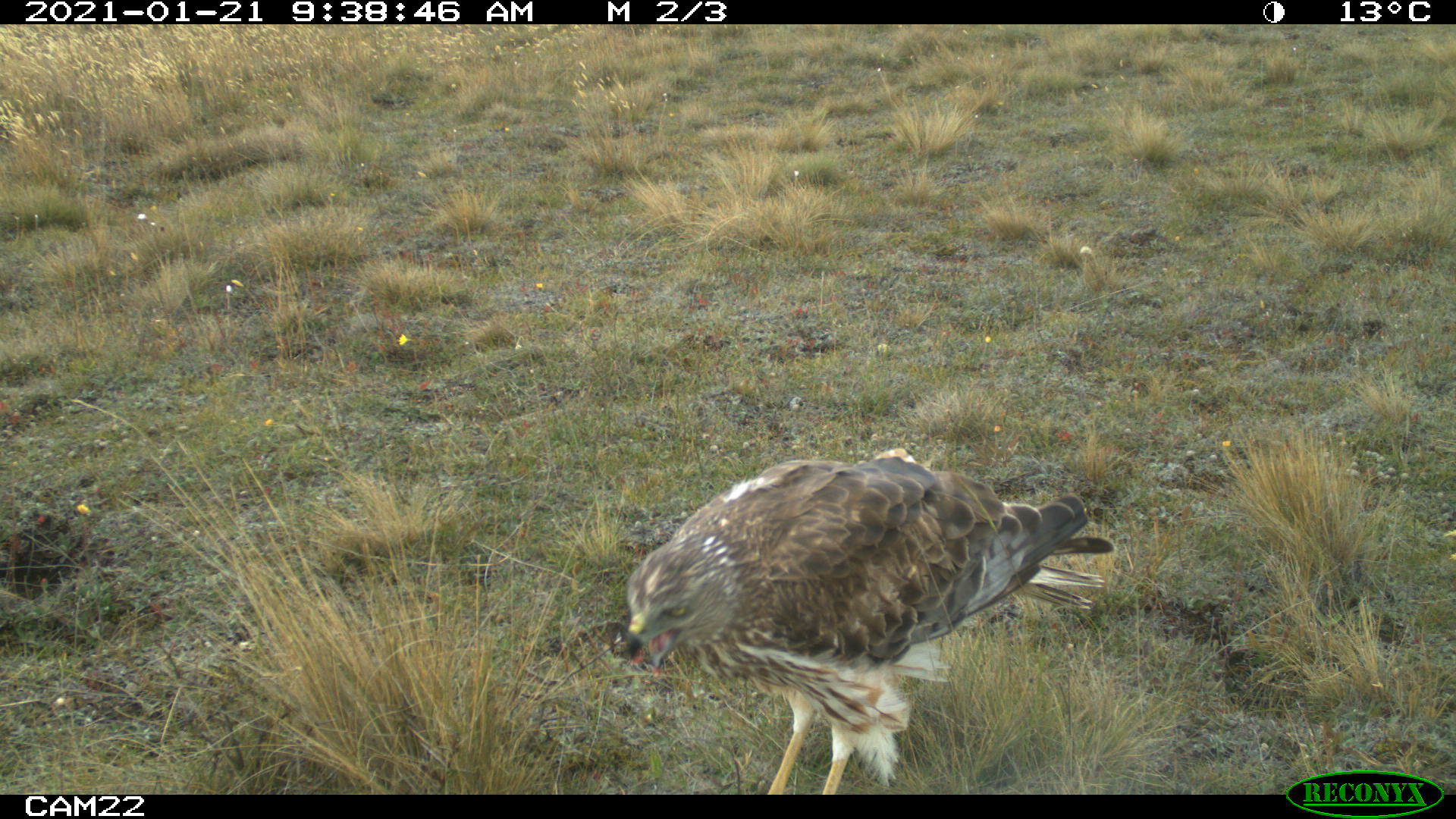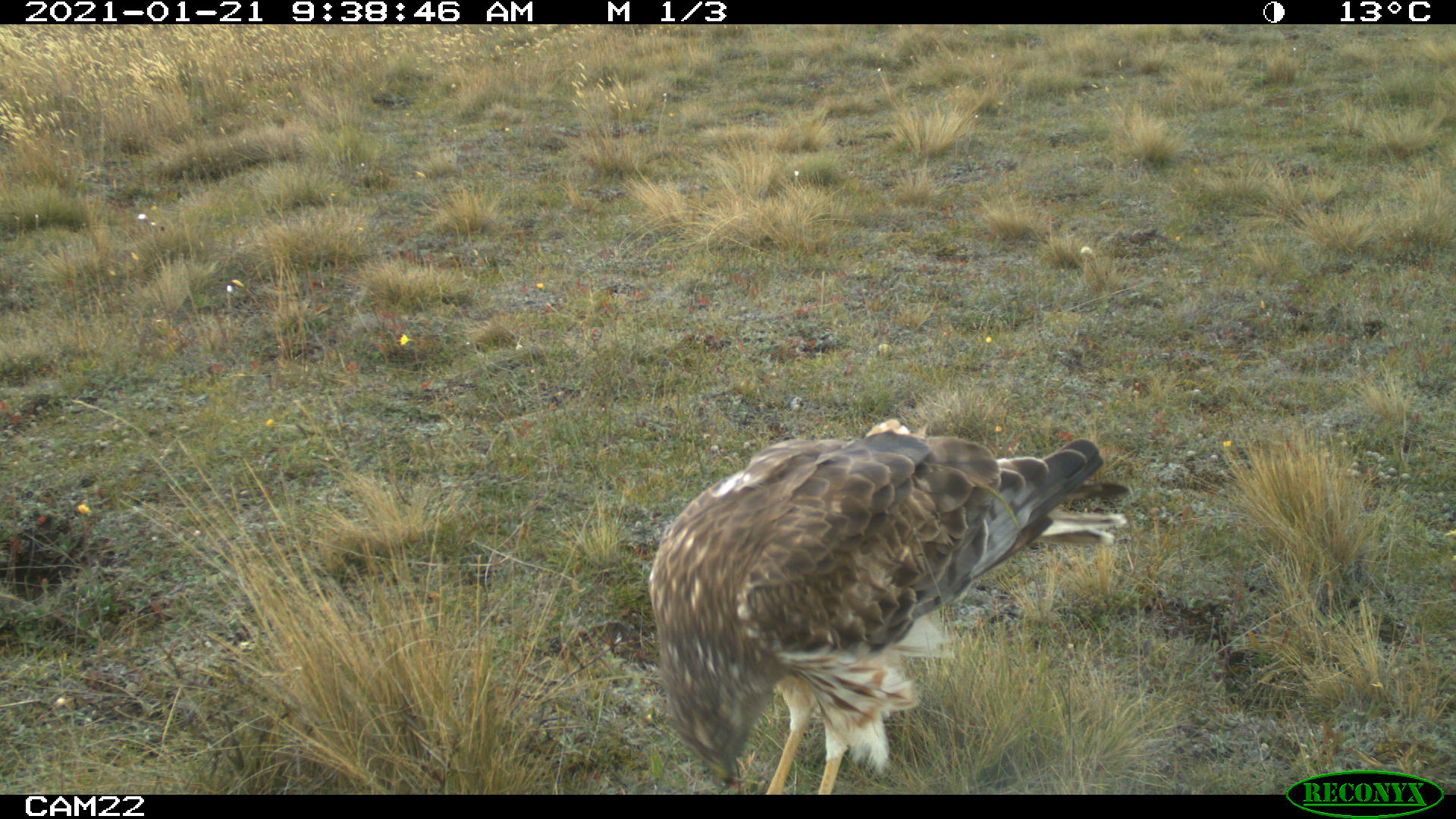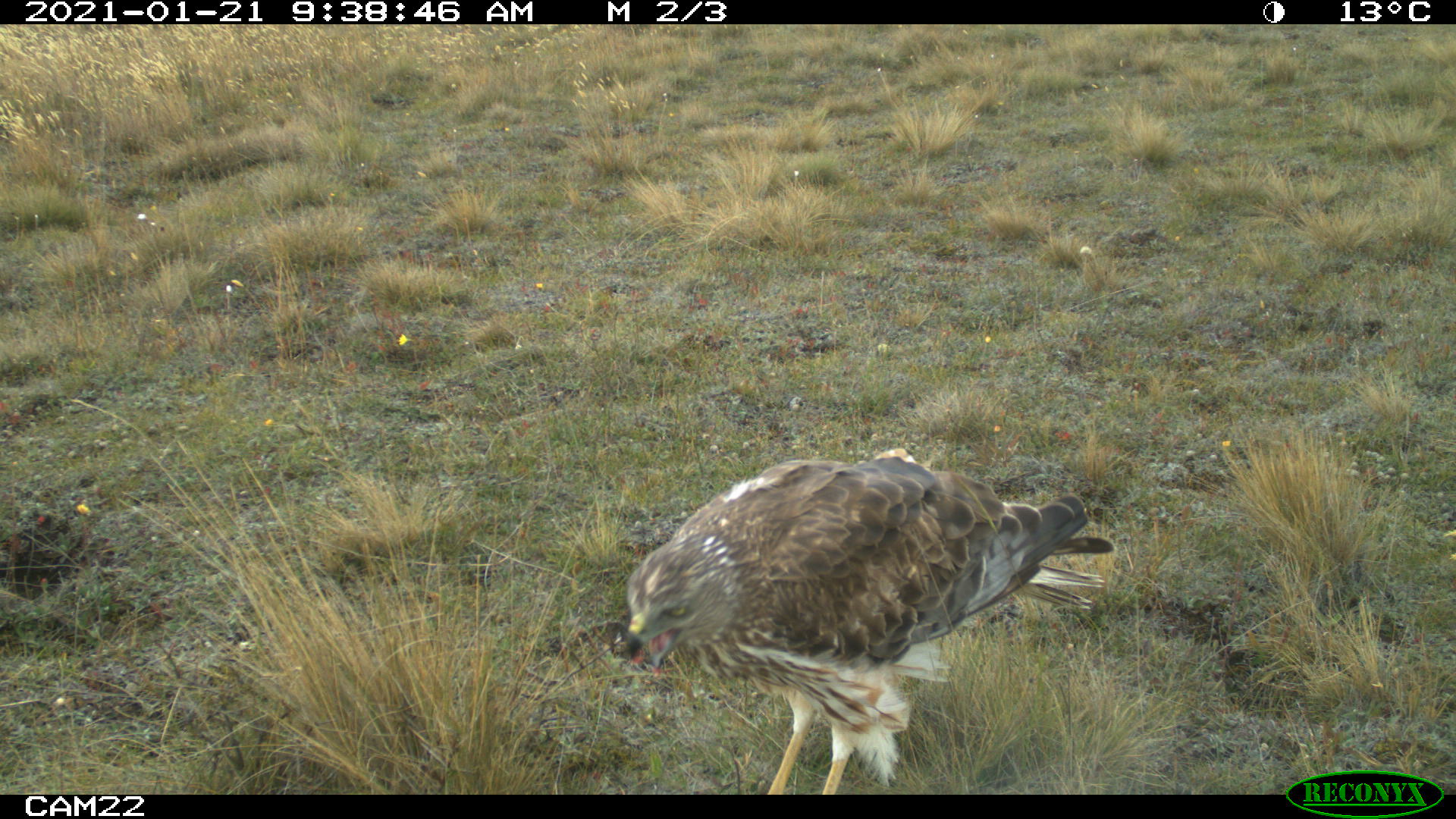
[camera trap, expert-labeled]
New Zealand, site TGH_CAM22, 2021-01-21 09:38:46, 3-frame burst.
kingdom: Animalia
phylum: Chordata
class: Aves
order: Accipitriformes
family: Accipitridae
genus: Circus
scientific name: Circus approximans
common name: swamp harrier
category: harrier